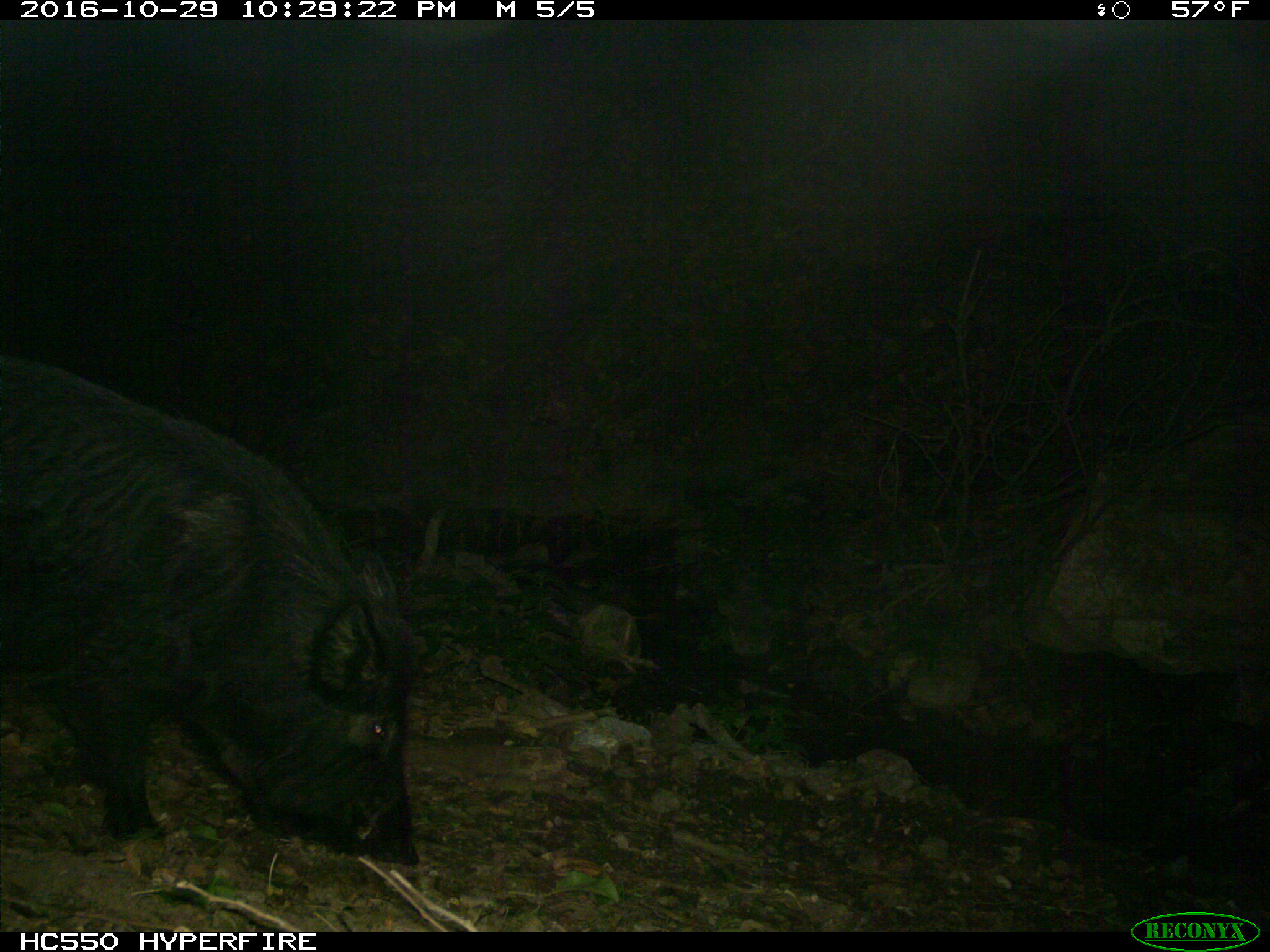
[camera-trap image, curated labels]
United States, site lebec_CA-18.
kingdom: Animalia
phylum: Chordata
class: Mammalia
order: Artiodactyla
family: Suidae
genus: Sus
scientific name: Sus scrofa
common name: wild boar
Sus scrofa (wild boar).